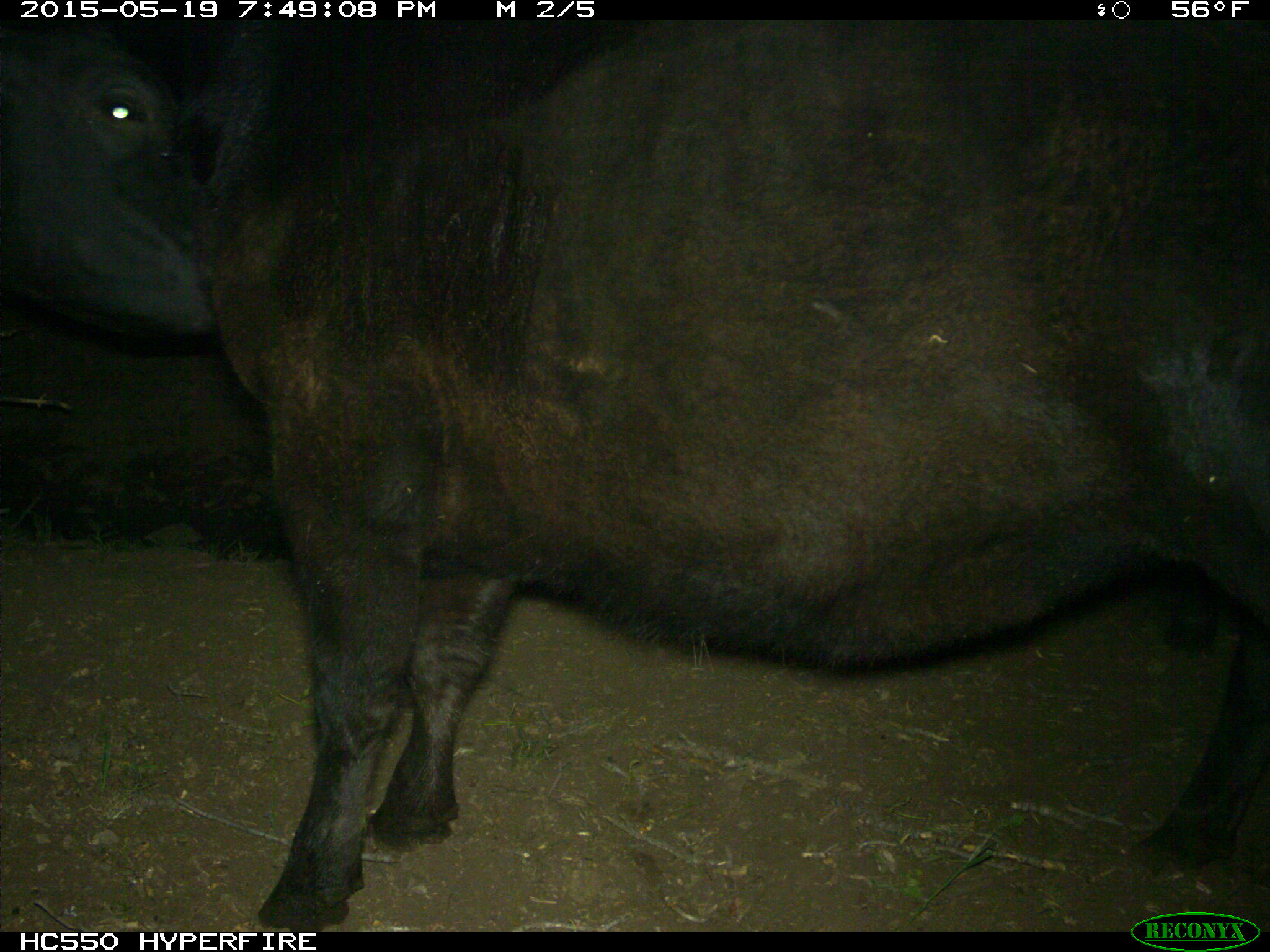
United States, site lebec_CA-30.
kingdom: Animalia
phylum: Chordata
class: Mammalia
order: Artiodactyla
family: Bovidae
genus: Bos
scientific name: Bos taurus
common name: domestic cow